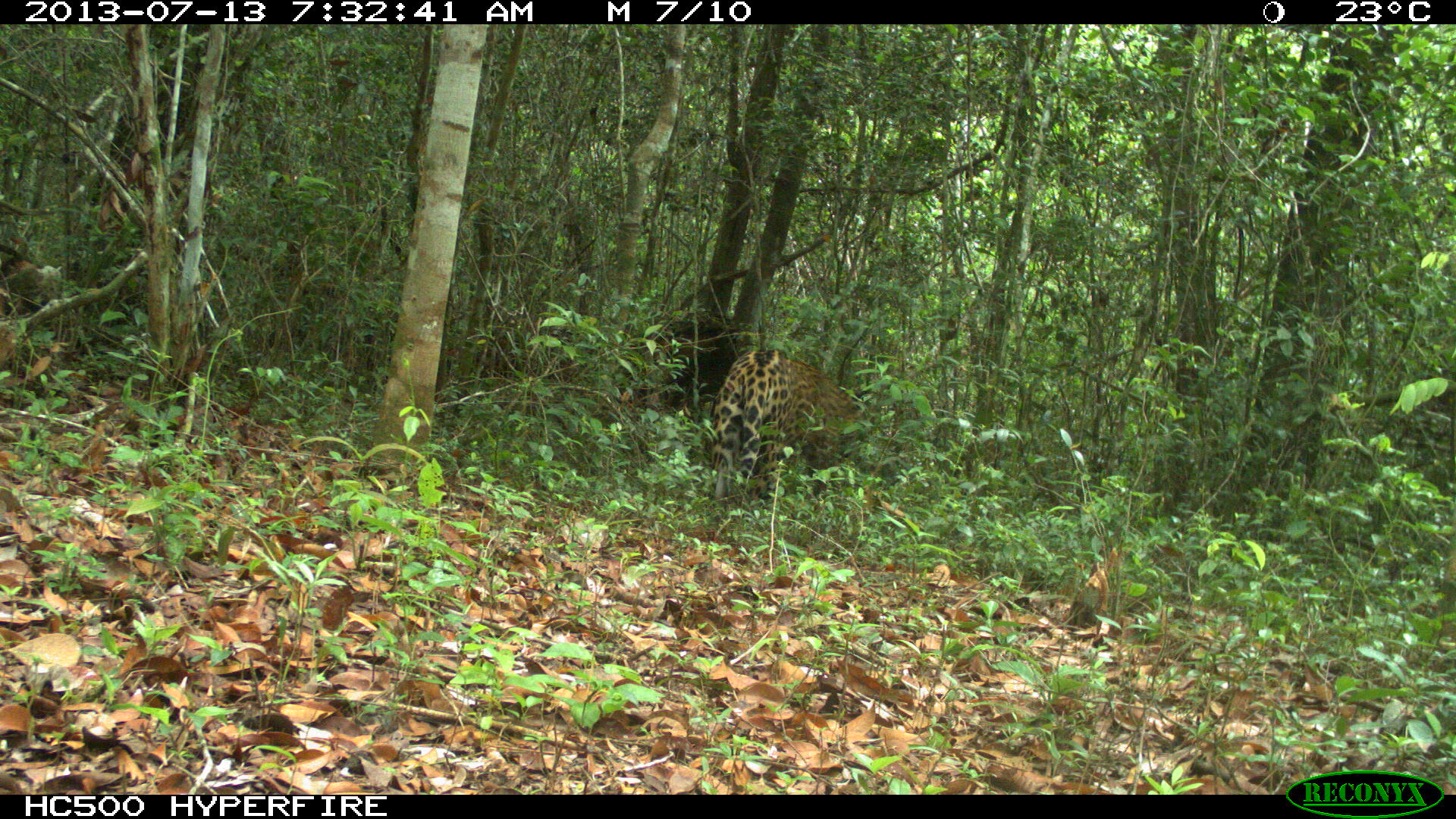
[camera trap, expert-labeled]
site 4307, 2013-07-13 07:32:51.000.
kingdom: Animalia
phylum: Chordata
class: Mammalia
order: Carnivora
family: Felidae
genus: Panthera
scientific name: Panthera onca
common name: jaguar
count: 1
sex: male